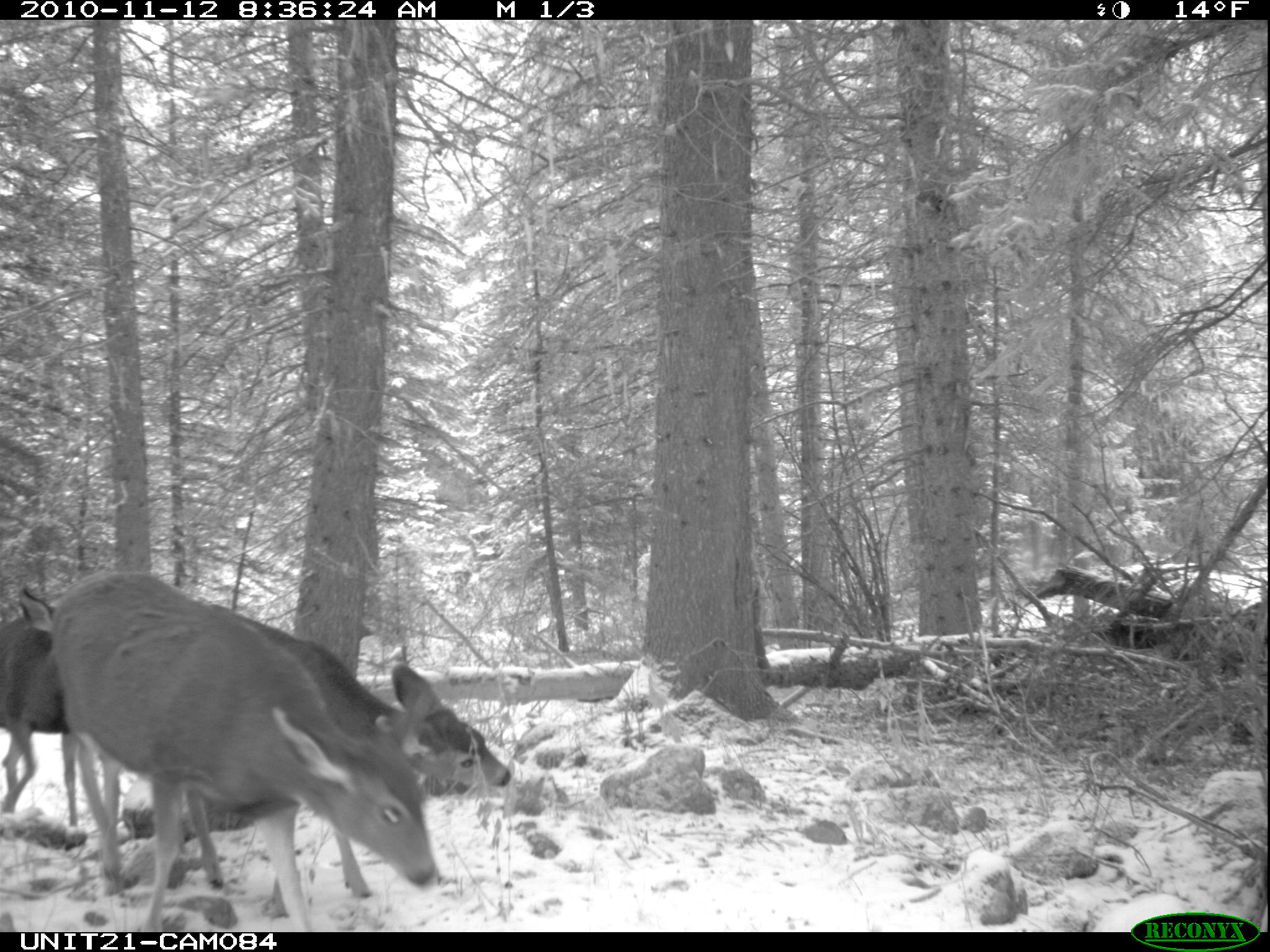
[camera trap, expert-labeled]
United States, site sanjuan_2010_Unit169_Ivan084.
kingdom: Animalia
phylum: Chordata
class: Mammalia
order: Artiodactyla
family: Cervidae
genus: Odocoileus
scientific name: Odocoileus hemionus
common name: mule deer